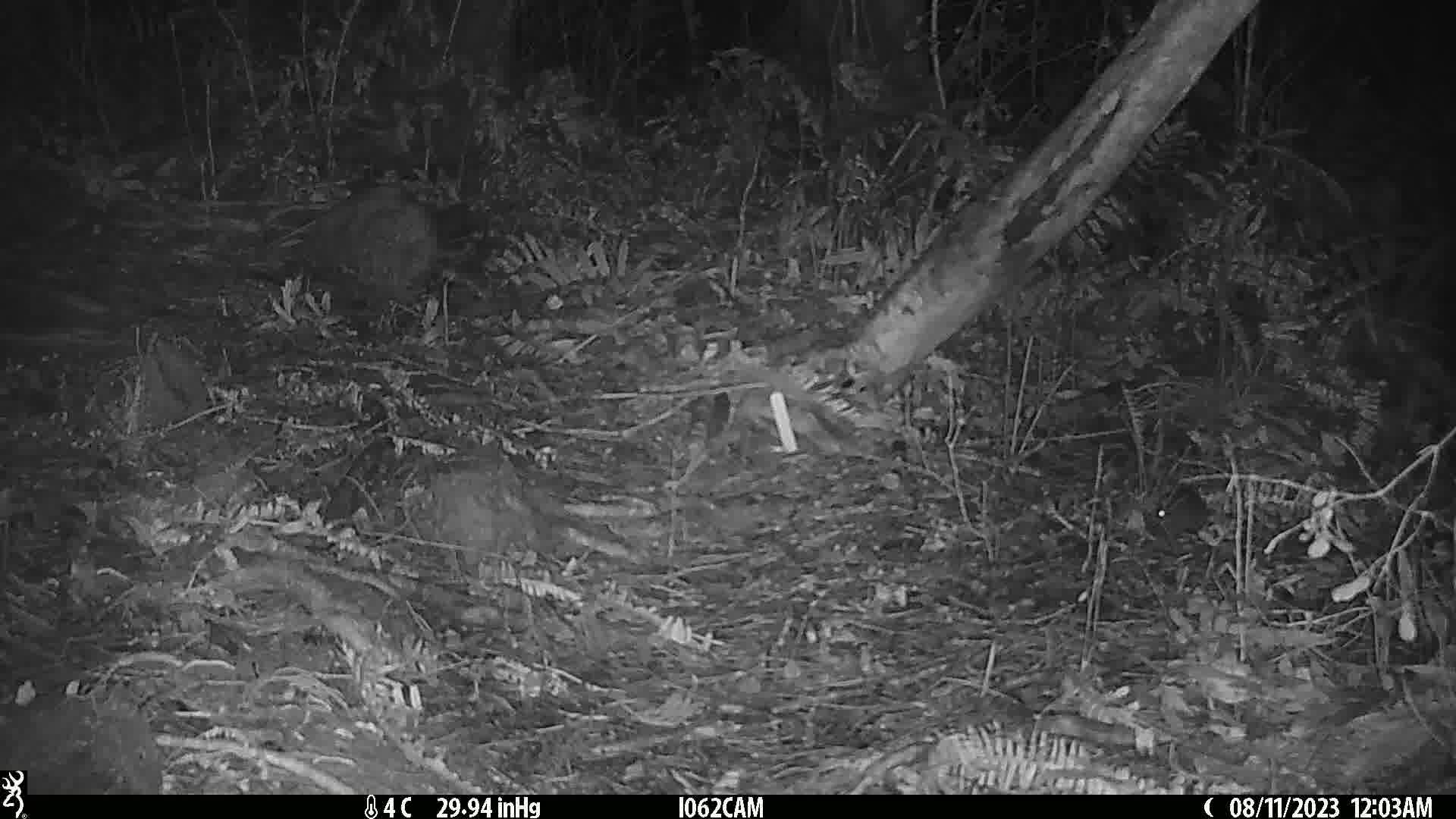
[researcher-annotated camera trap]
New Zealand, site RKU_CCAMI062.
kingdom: Animalia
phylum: Chordata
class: Mammalia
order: Rodentia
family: Muridae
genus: Rattus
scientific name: Rattus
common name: rat